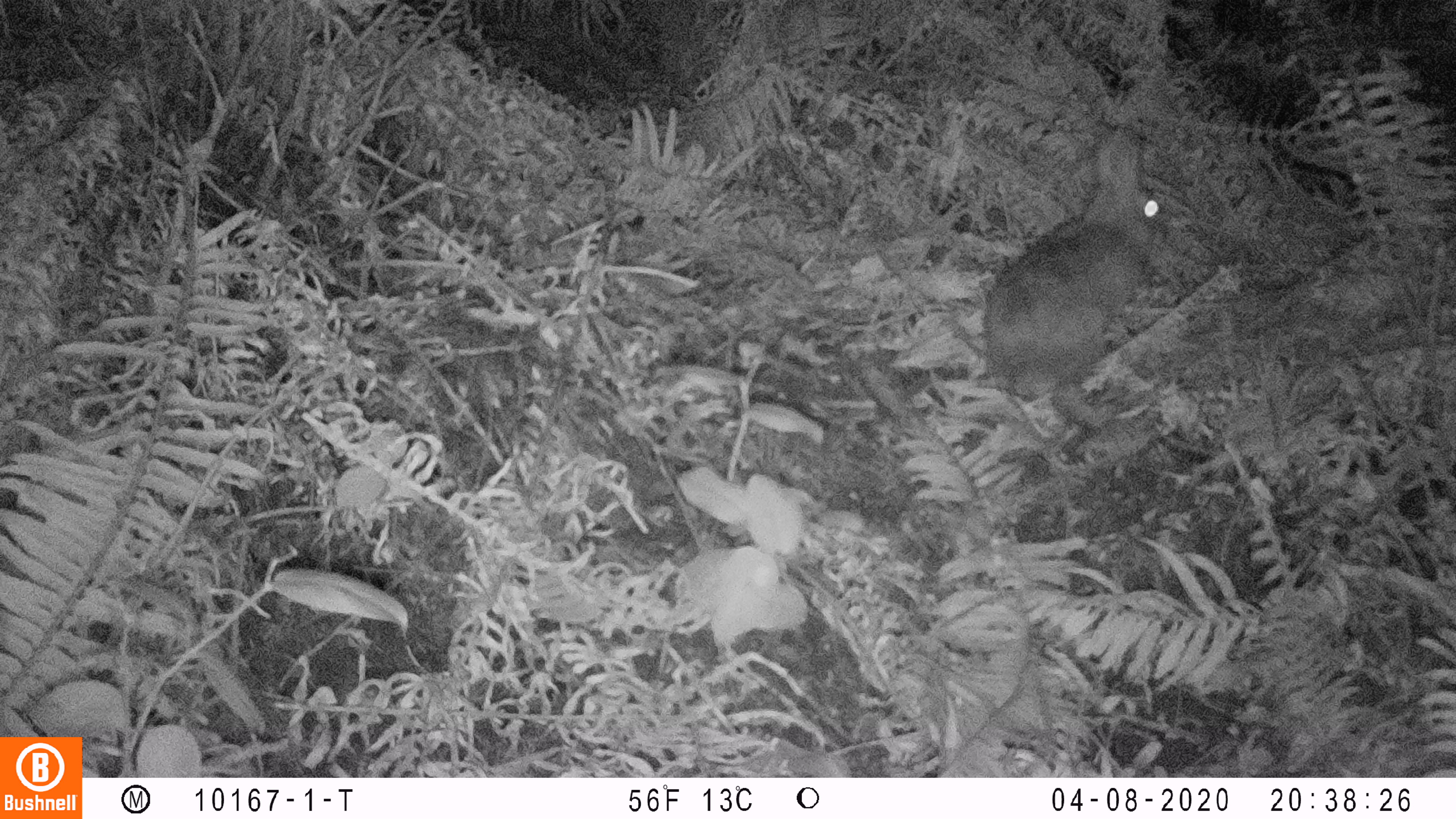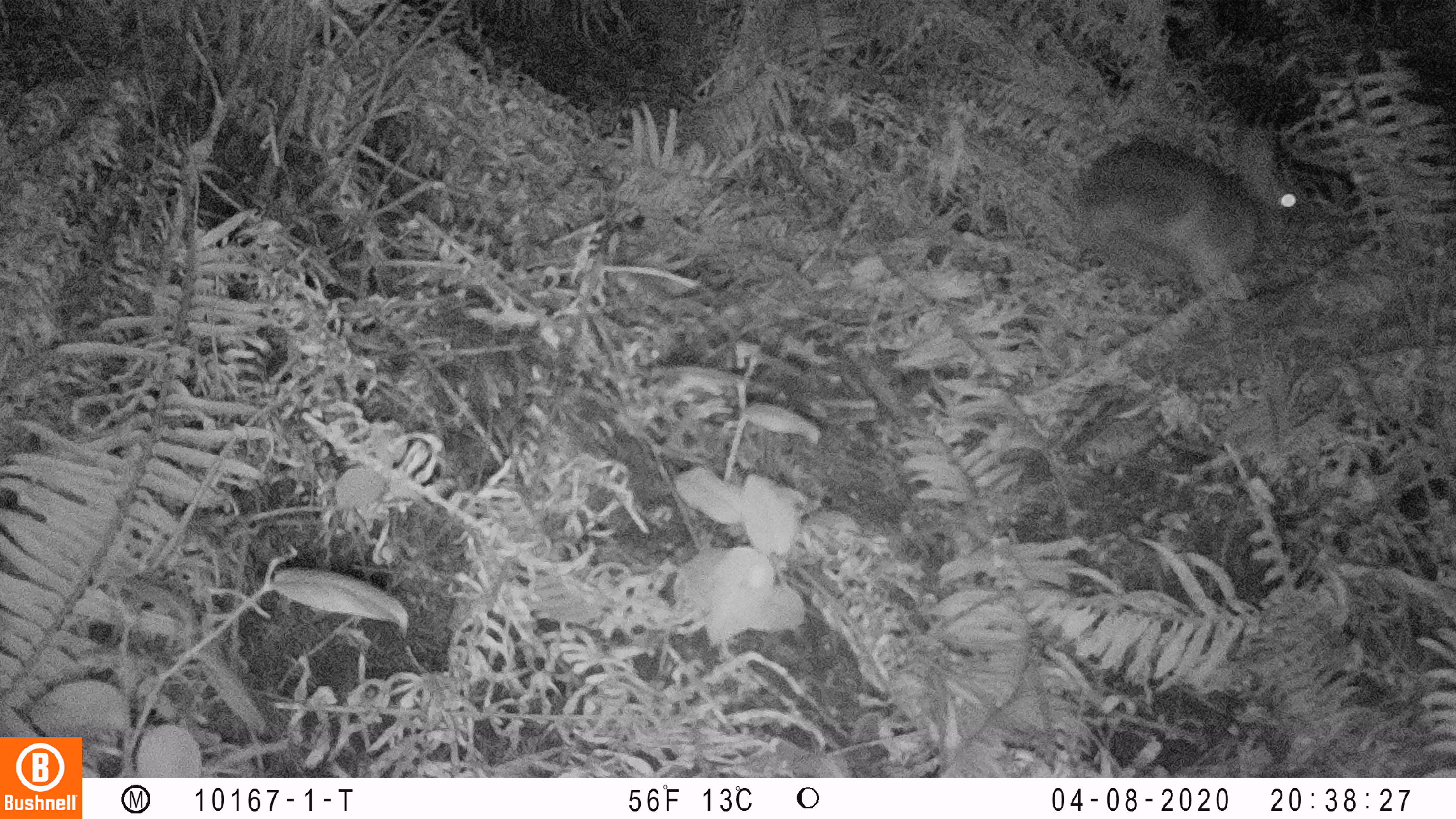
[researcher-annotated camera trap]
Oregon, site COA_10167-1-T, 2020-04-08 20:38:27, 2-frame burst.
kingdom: Animalia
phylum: Chordata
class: Mammalia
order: Lagomorpha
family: Leporidae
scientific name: Leporidae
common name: hares and rabbits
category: leporidae family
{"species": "leporidae family (hares and rabbits) (Leporidae)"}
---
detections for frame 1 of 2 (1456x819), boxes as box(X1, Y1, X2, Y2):
leporidae family: box(970, 118, 1169, 432)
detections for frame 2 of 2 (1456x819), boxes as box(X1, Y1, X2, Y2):
leporidae family: box(1062, 131, 1311, 301)